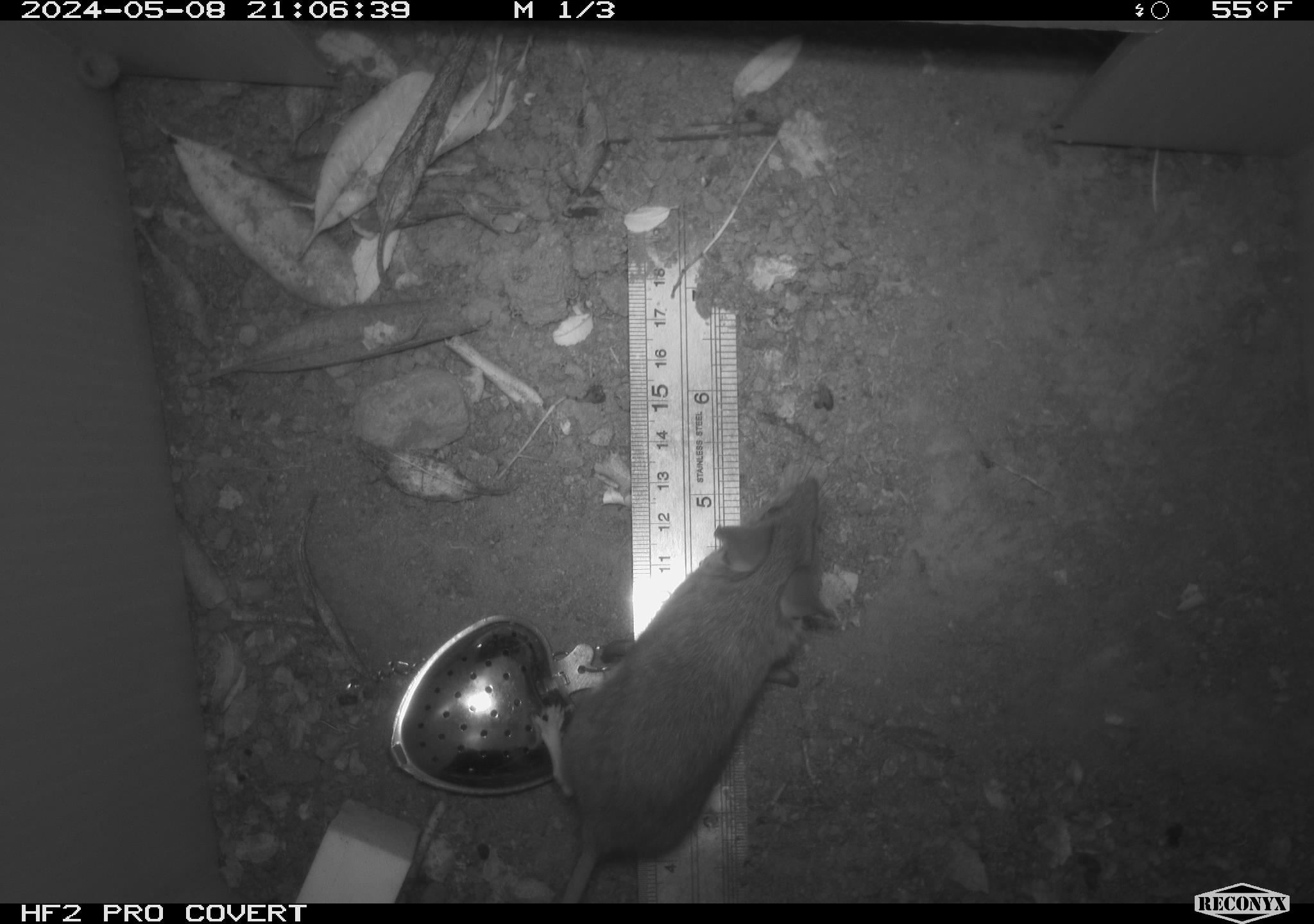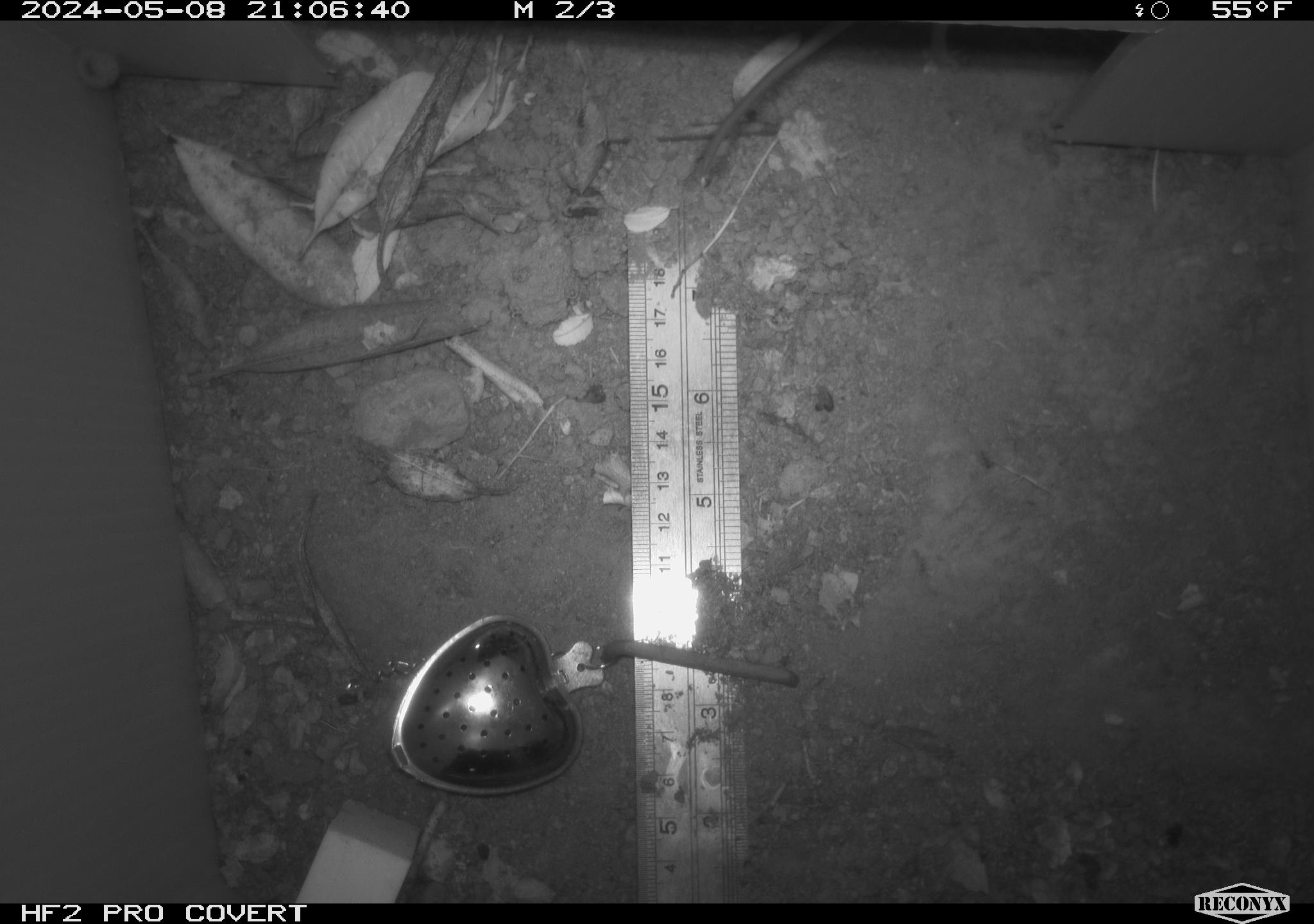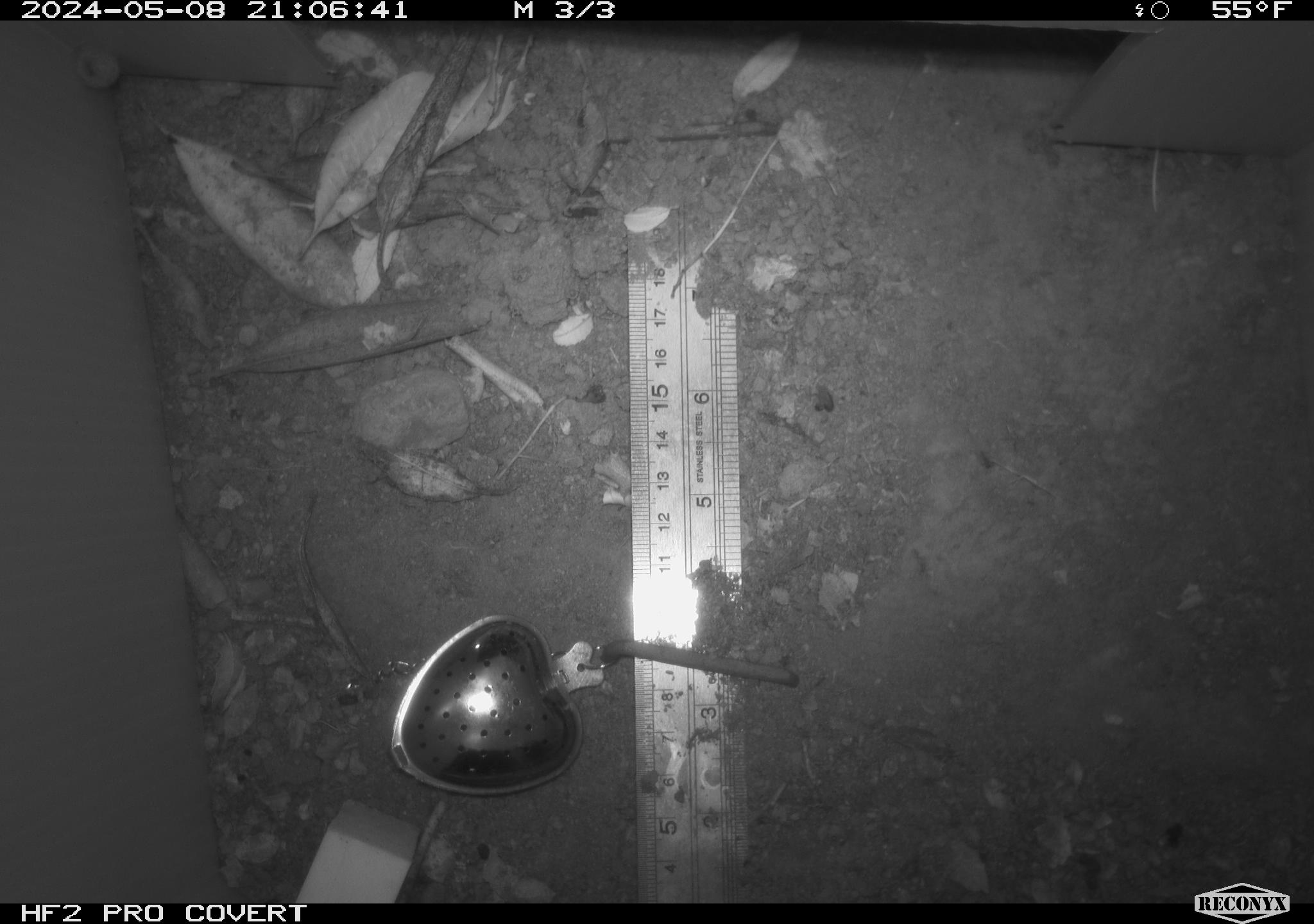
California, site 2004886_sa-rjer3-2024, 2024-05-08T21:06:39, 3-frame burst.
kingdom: Animalia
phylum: Chordata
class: Mammalia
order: Rodentia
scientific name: Rodentia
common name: mouse species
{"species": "mouse species (Rodentia)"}